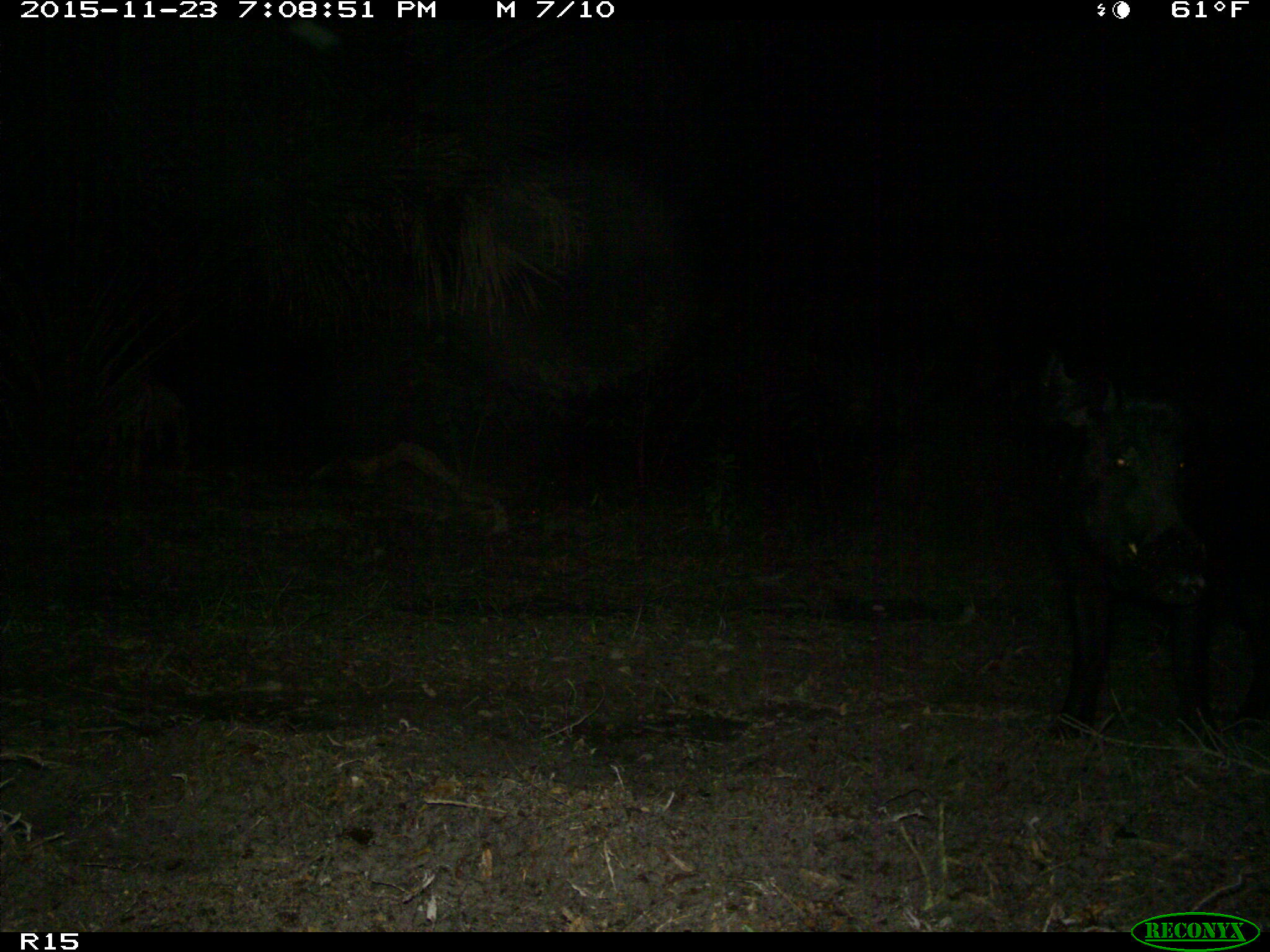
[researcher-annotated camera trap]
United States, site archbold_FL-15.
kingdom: Animalia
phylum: Chordata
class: Mammalia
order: Artiodactyla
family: Suidae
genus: Sus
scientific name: Sus scrofa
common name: wild boar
Sus scrofa (wild boar).